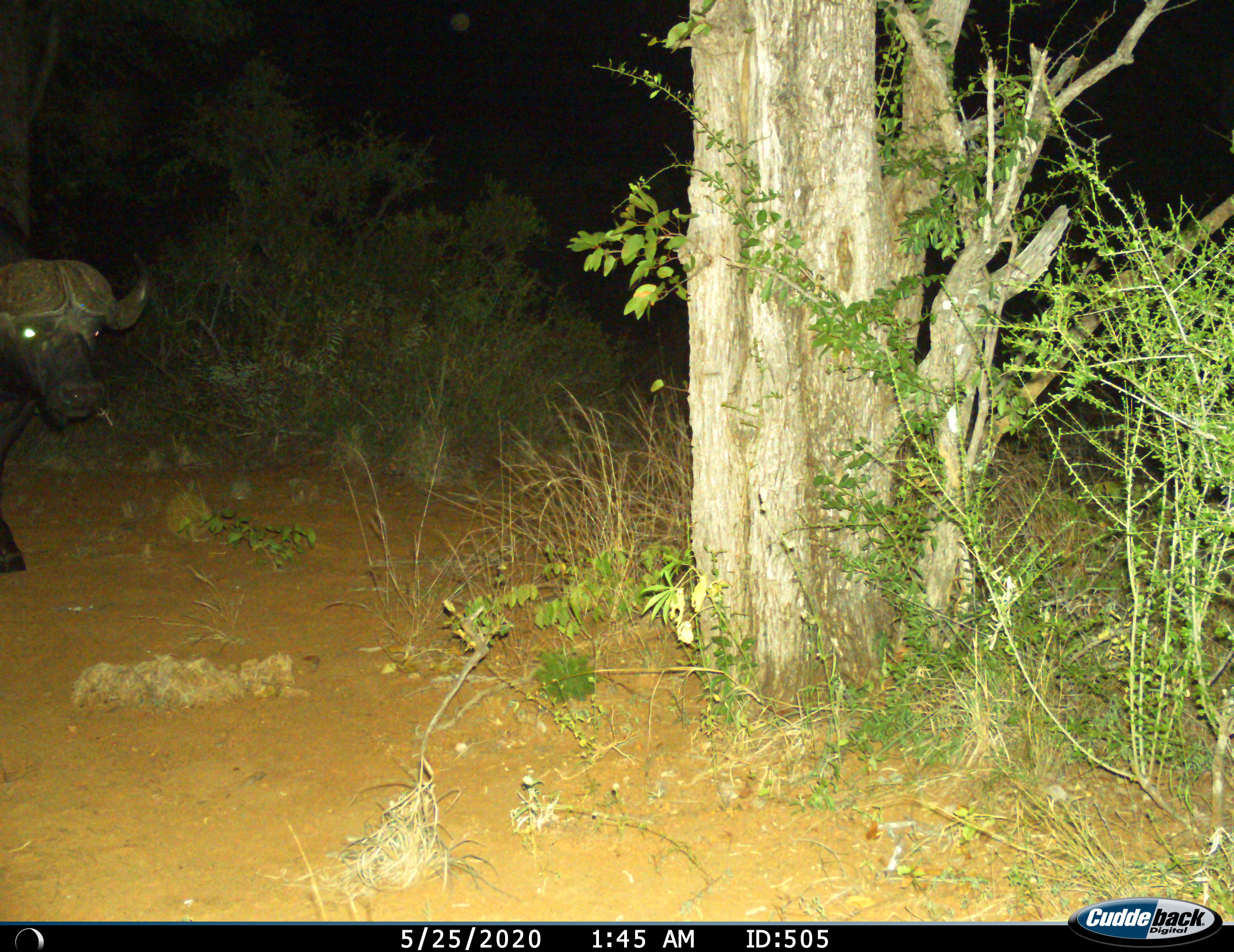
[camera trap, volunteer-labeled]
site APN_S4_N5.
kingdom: Animalia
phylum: Chordata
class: Mammalia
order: Artiodactyla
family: Bovidae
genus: Syncerus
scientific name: Syncerus caffer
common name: african buffalo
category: buffalo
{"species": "buffalo (african buffalo) (Syncerus caffer)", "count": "1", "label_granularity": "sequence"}